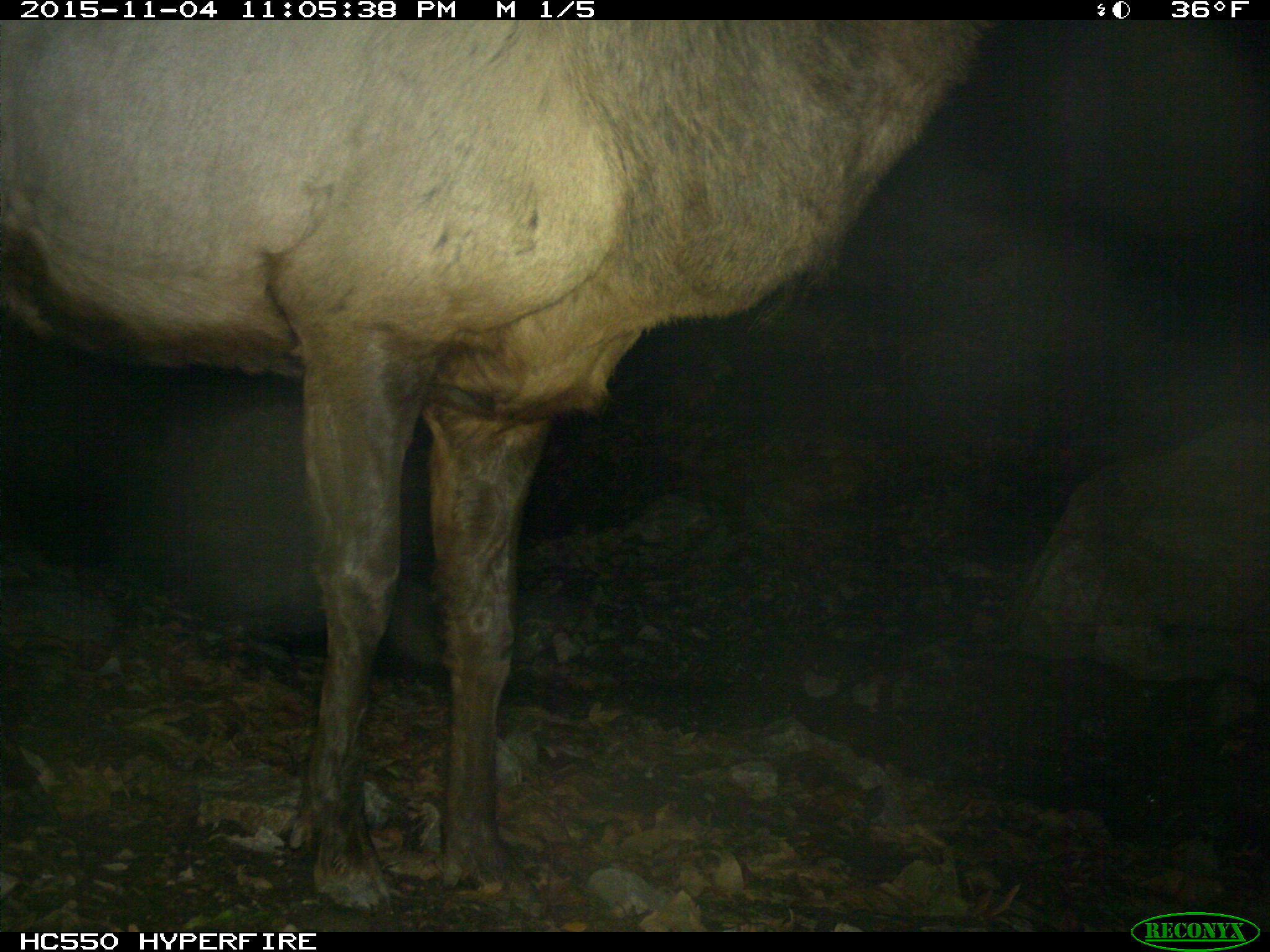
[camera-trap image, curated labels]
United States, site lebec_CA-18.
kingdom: Animalia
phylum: Chordata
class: Mammalia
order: Artiodactyla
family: Cervidae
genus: Cervus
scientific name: Cervus canadensis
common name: elk